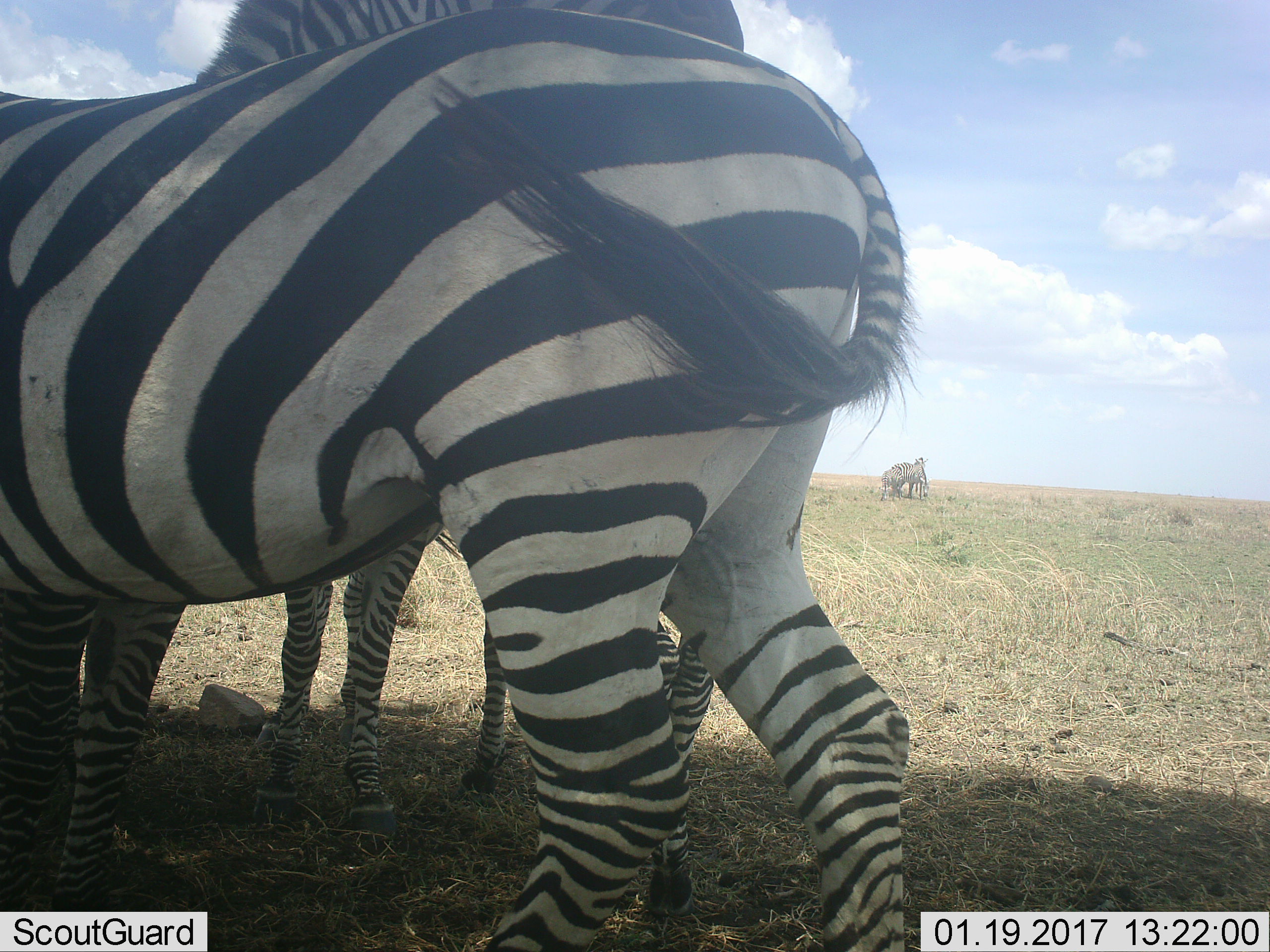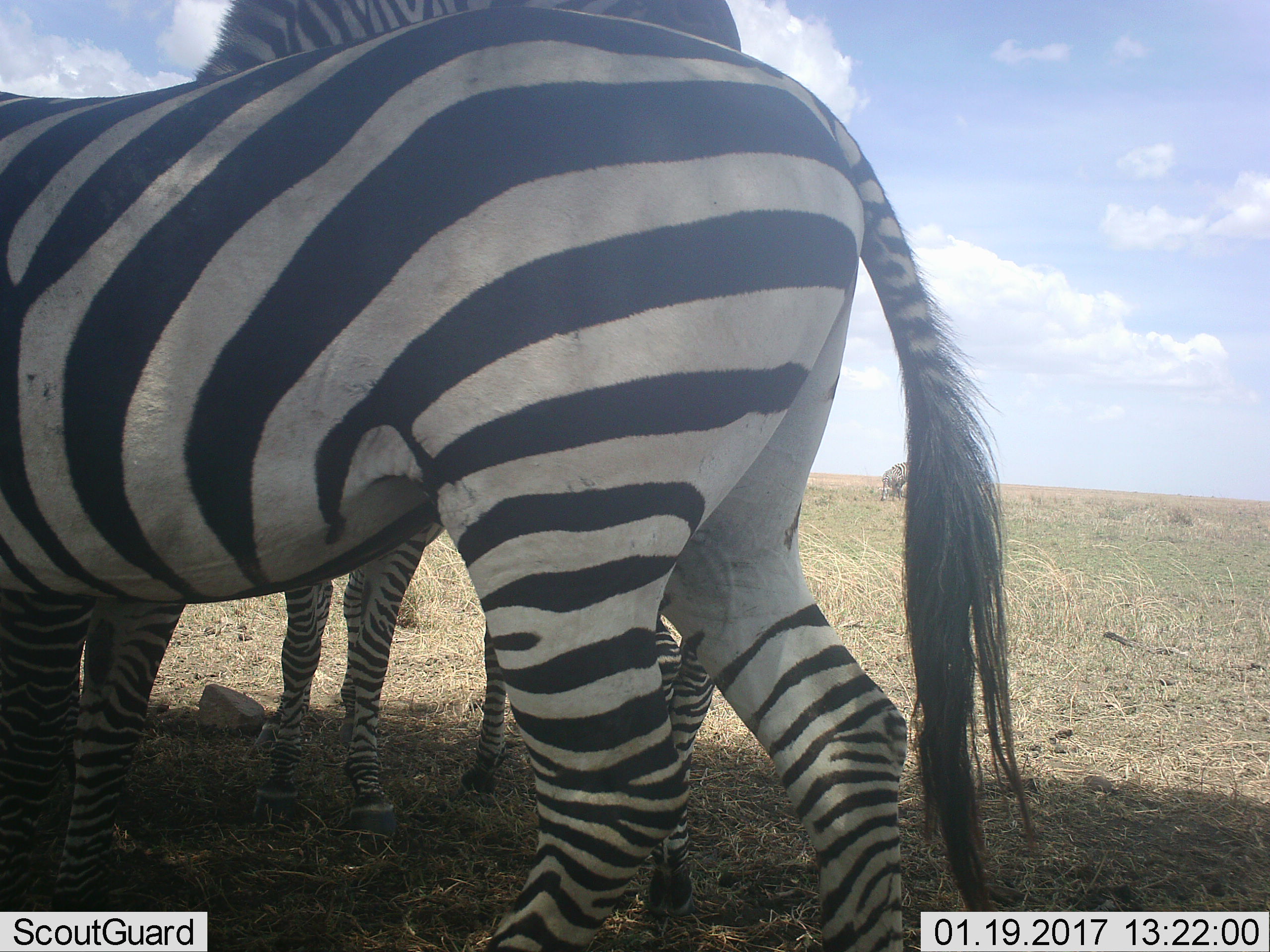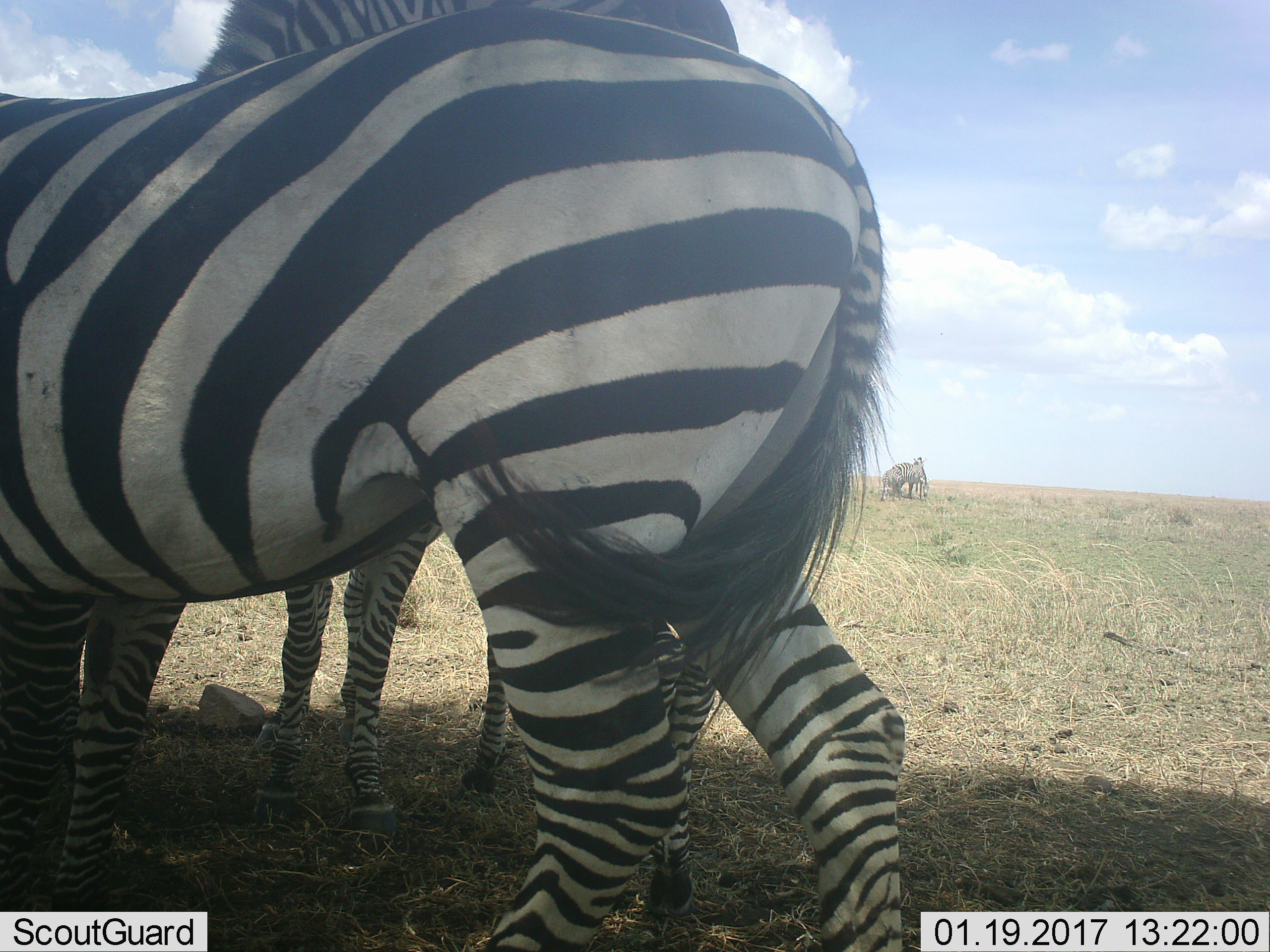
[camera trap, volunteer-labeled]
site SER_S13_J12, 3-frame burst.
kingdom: Animalia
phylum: Chordata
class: Mammalia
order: Perissodactyla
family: Equidae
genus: Equus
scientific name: Equus quagga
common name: plains zebra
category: zebraplains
Zebraplains (plains zebra) (Equus quagga), count 5. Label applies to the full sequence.